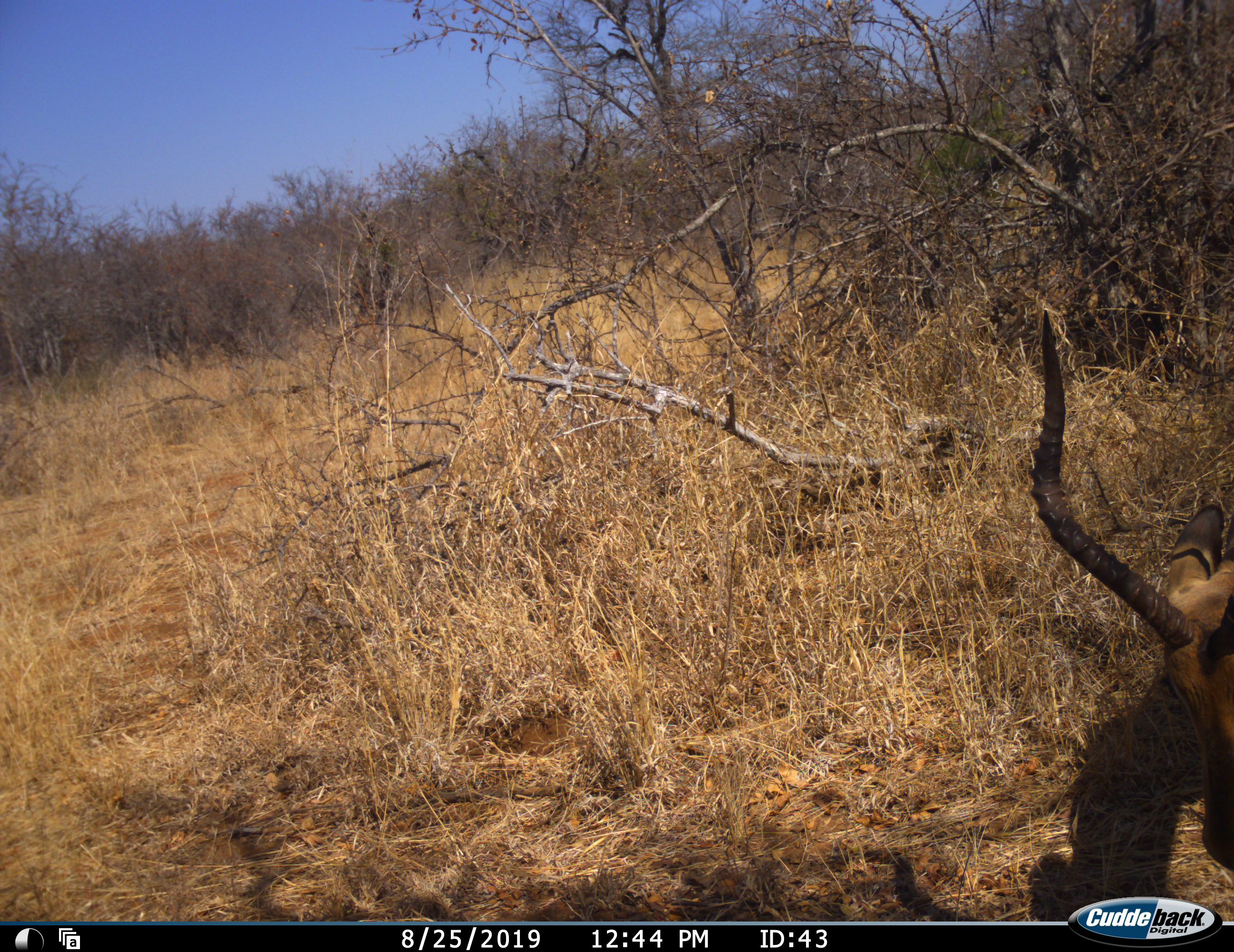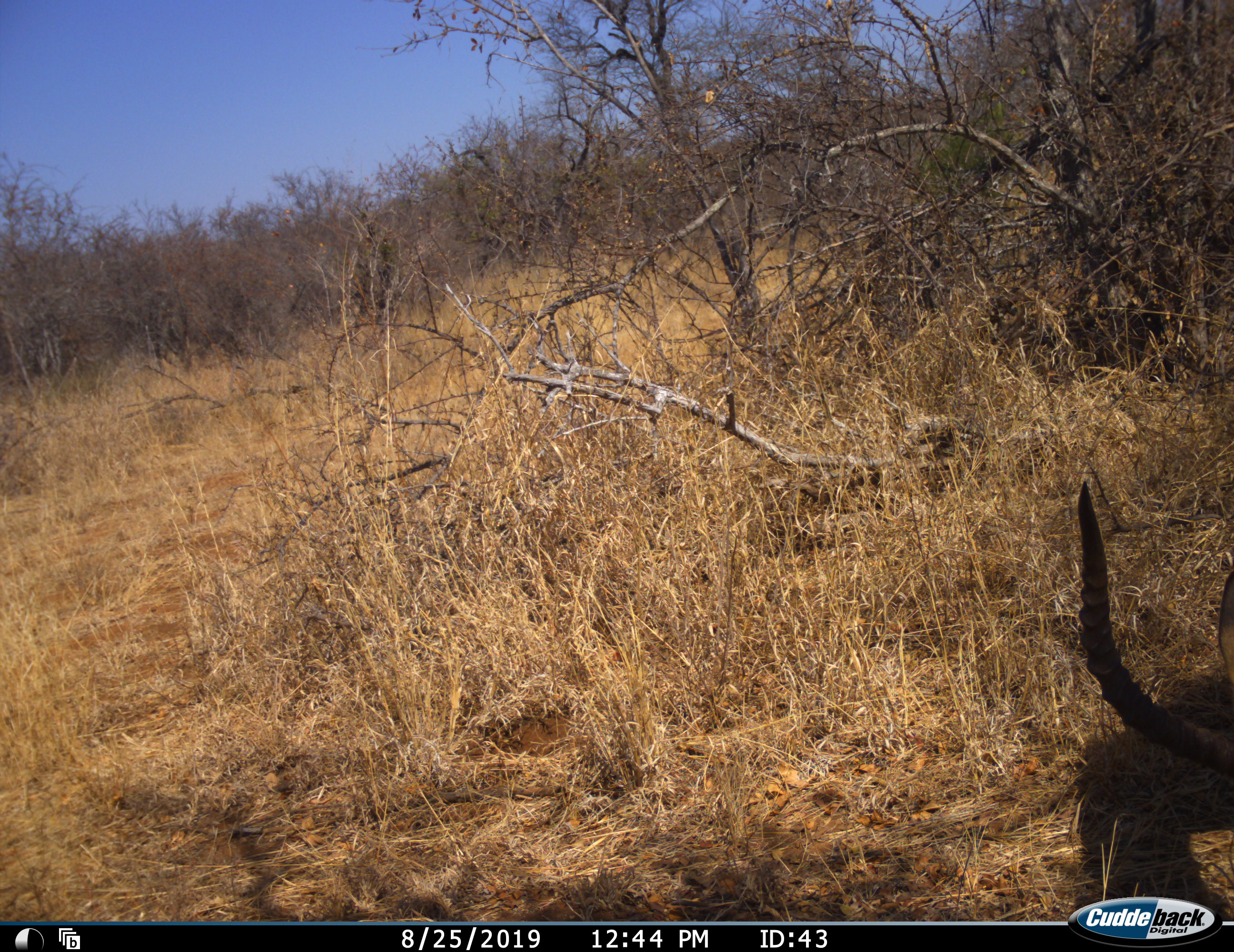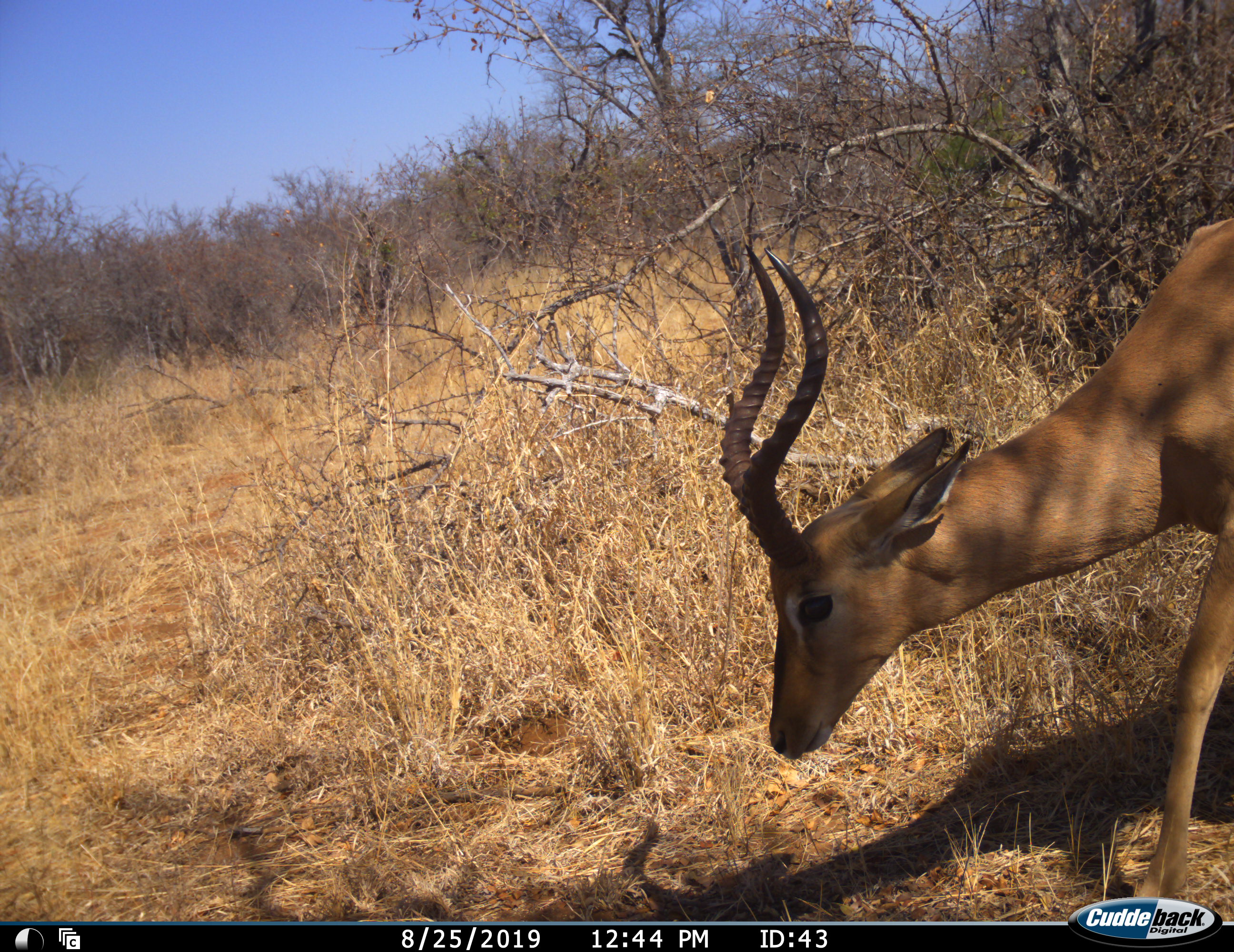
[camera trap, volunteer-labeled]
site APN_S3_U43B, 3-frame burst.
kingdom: Animalia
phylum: Chordata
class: Mammalia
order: Artiodactyla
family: Bovidae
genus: Aepyceros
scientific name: Aepyceros melampus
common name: impala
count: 1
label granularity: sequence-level